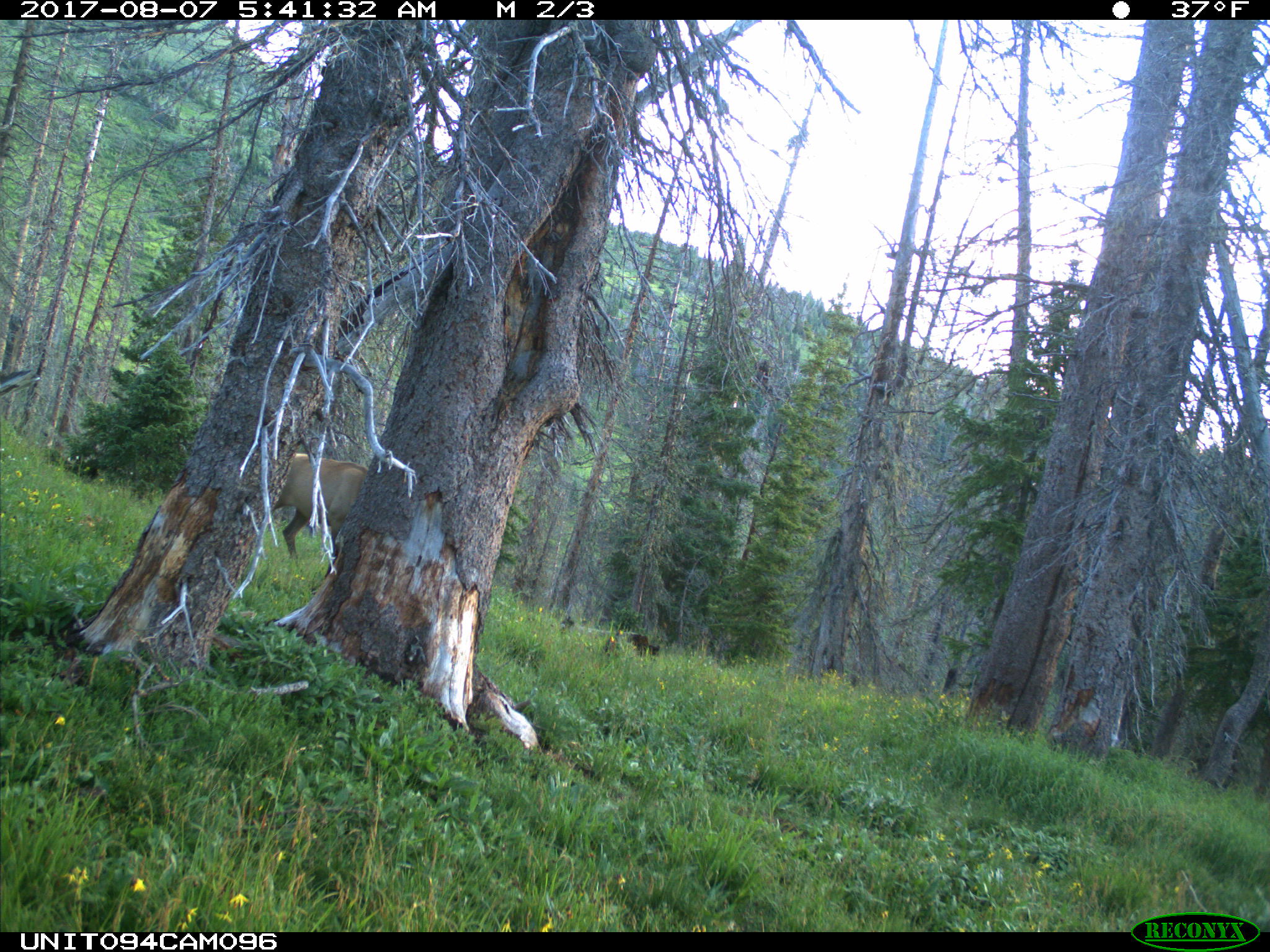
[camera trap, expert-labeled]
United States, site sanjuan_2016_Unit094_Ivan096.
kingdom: Animalia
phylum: Chordata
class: Mammalia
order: Artiodactyla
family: Cervidae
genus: Cervus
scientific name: Cervus elaphus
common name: red deer